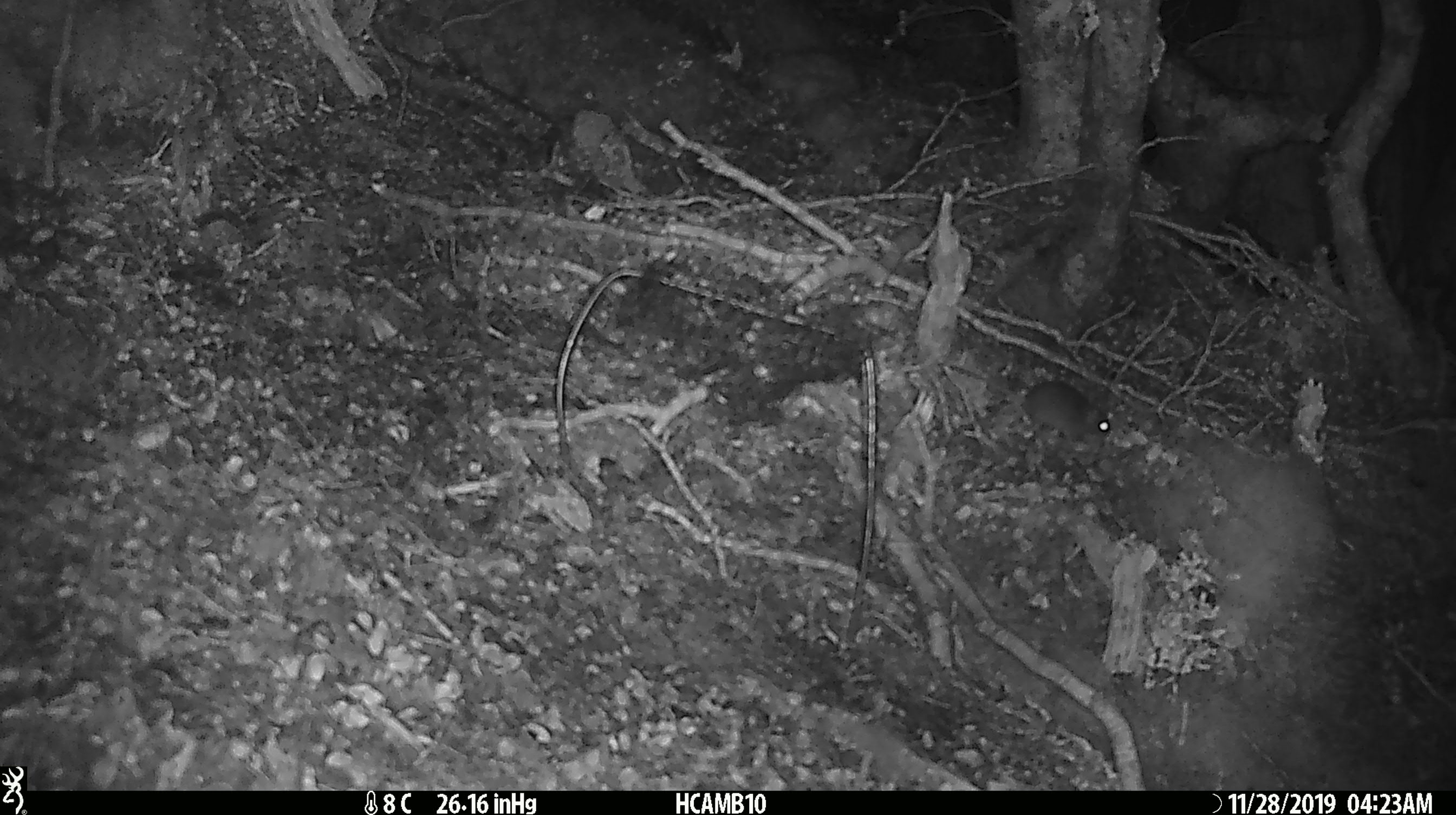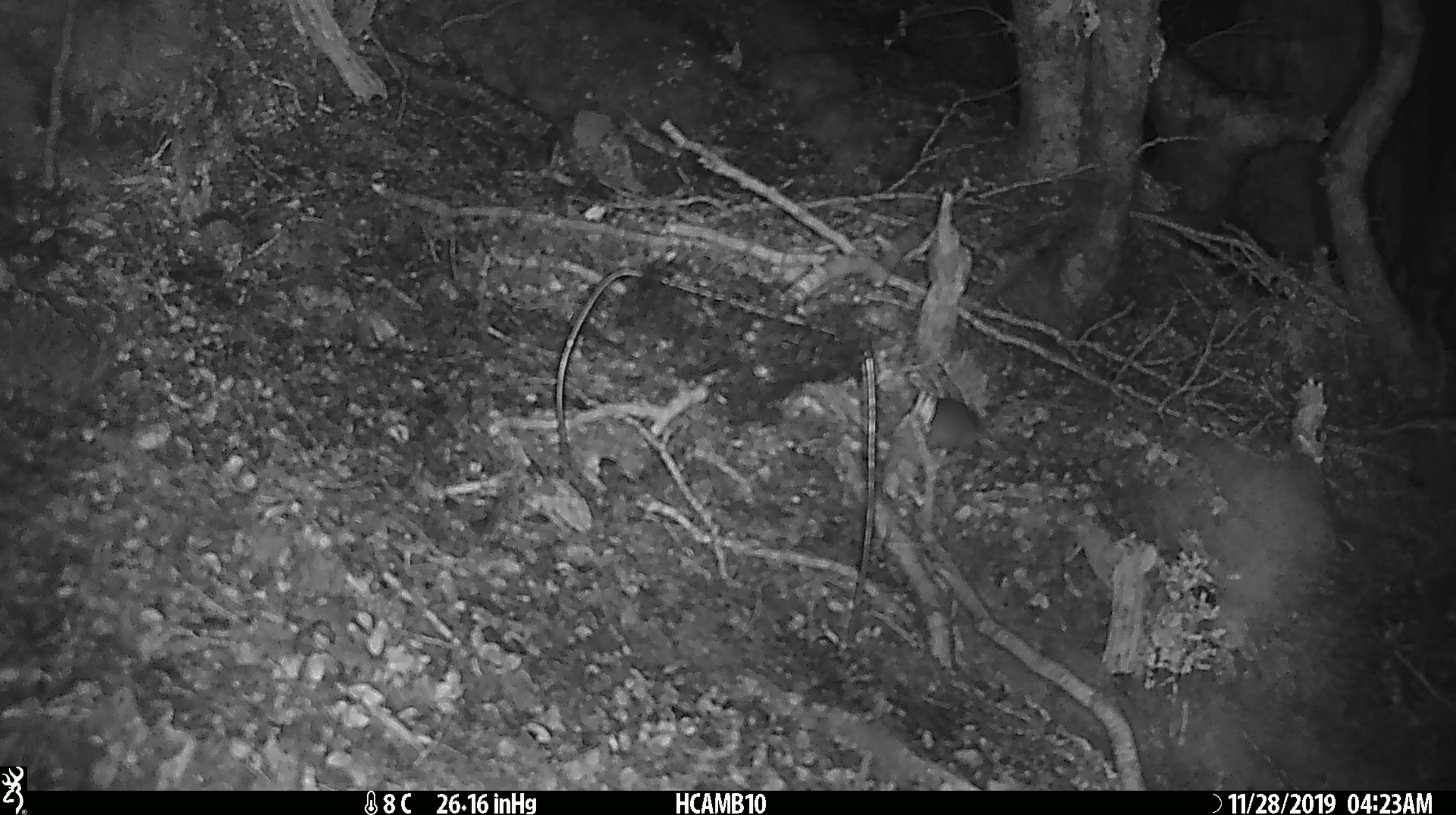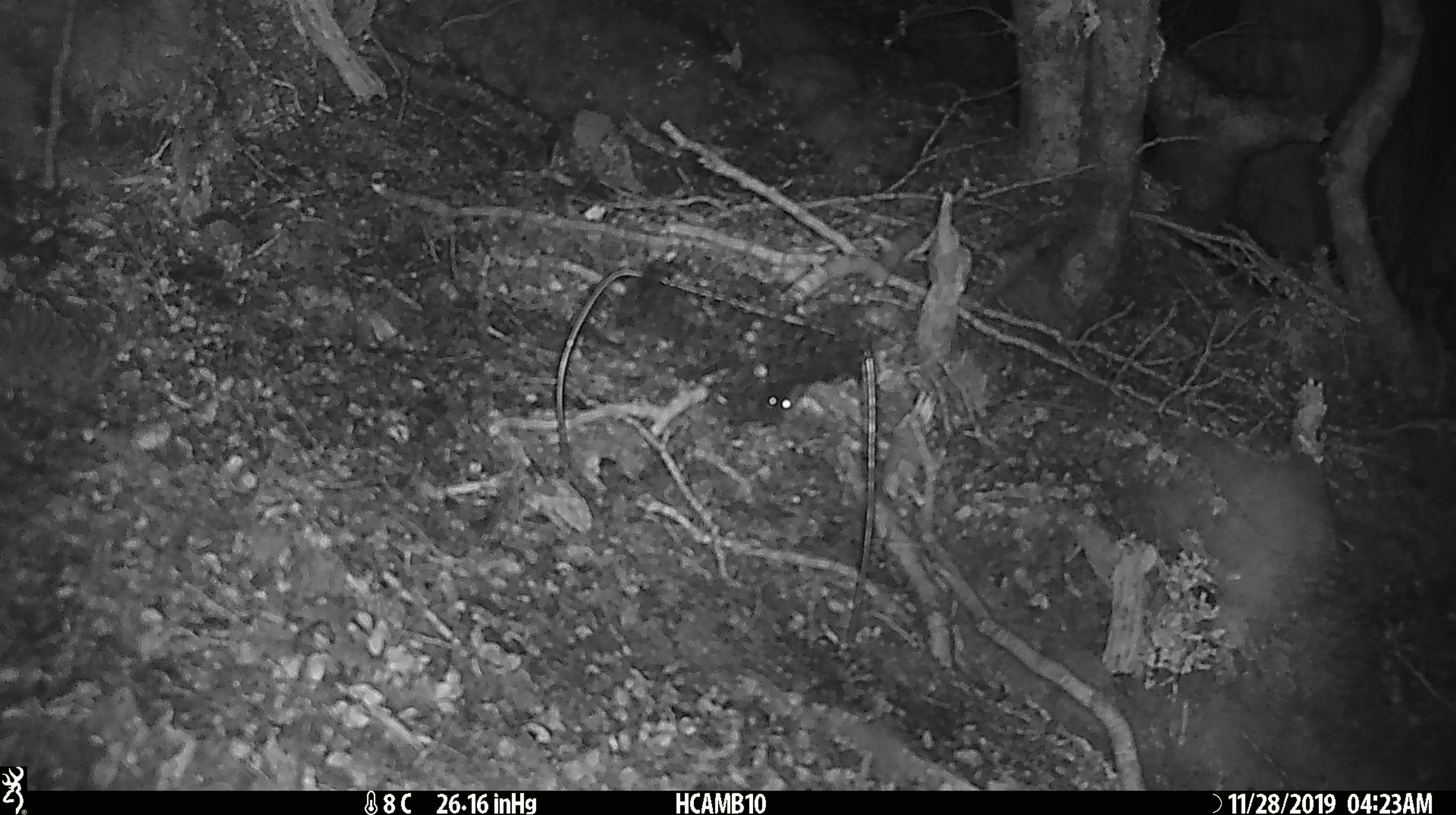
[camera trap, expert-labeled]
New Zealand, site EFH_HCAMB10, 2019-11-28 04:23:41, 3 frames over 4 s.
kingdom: Animalia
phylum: Chordata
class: Mammalia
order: Rodentia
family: Muridae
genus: Mus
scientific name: Mus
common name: mouse